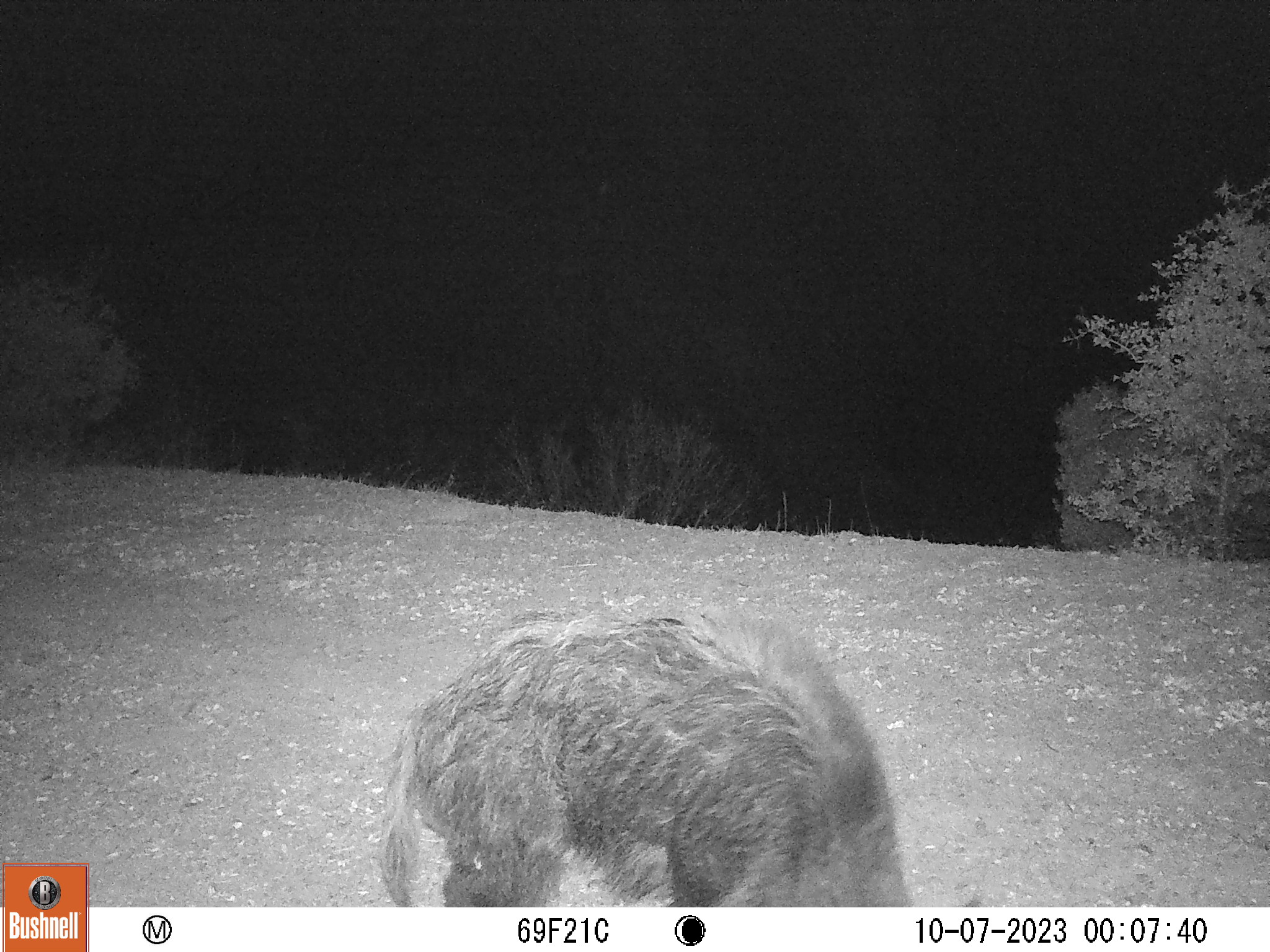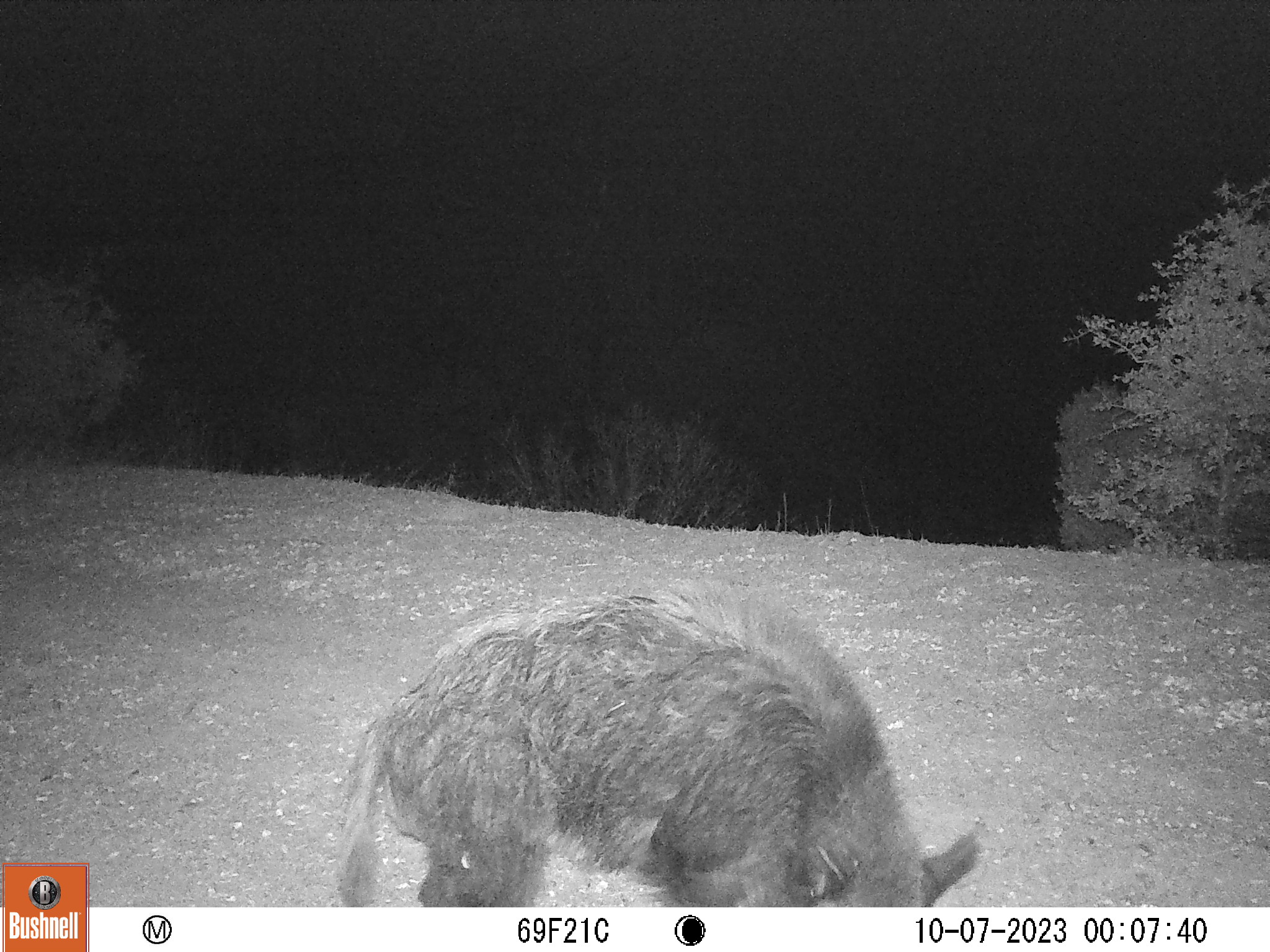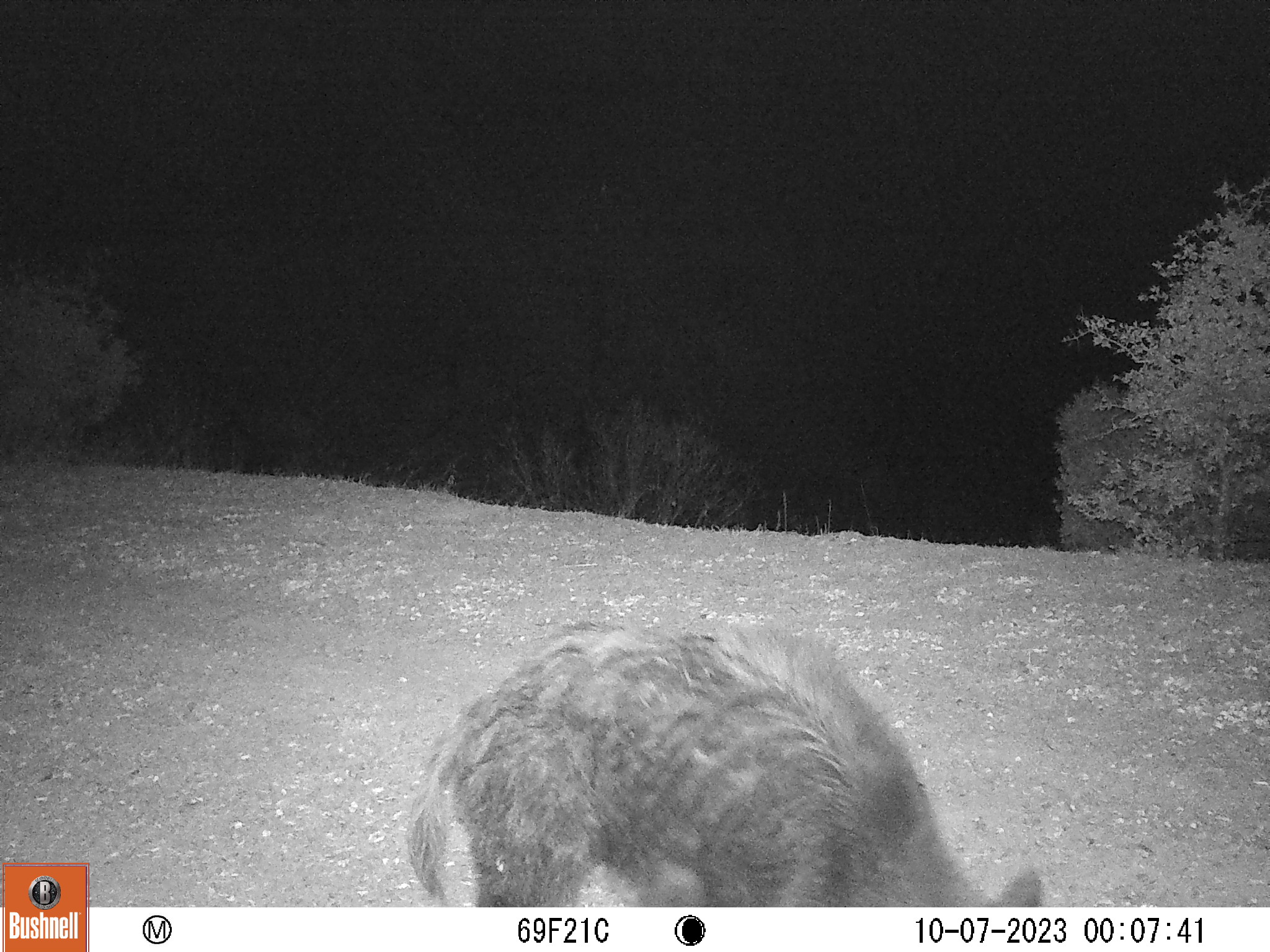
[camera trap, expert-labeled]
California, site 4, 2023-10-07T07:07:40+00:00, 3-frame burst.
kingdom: Animalia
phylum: Chordata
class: Mammalia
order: Artiodactyla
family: Suidae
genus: Sus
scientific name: Sus scrofa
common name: wild boar